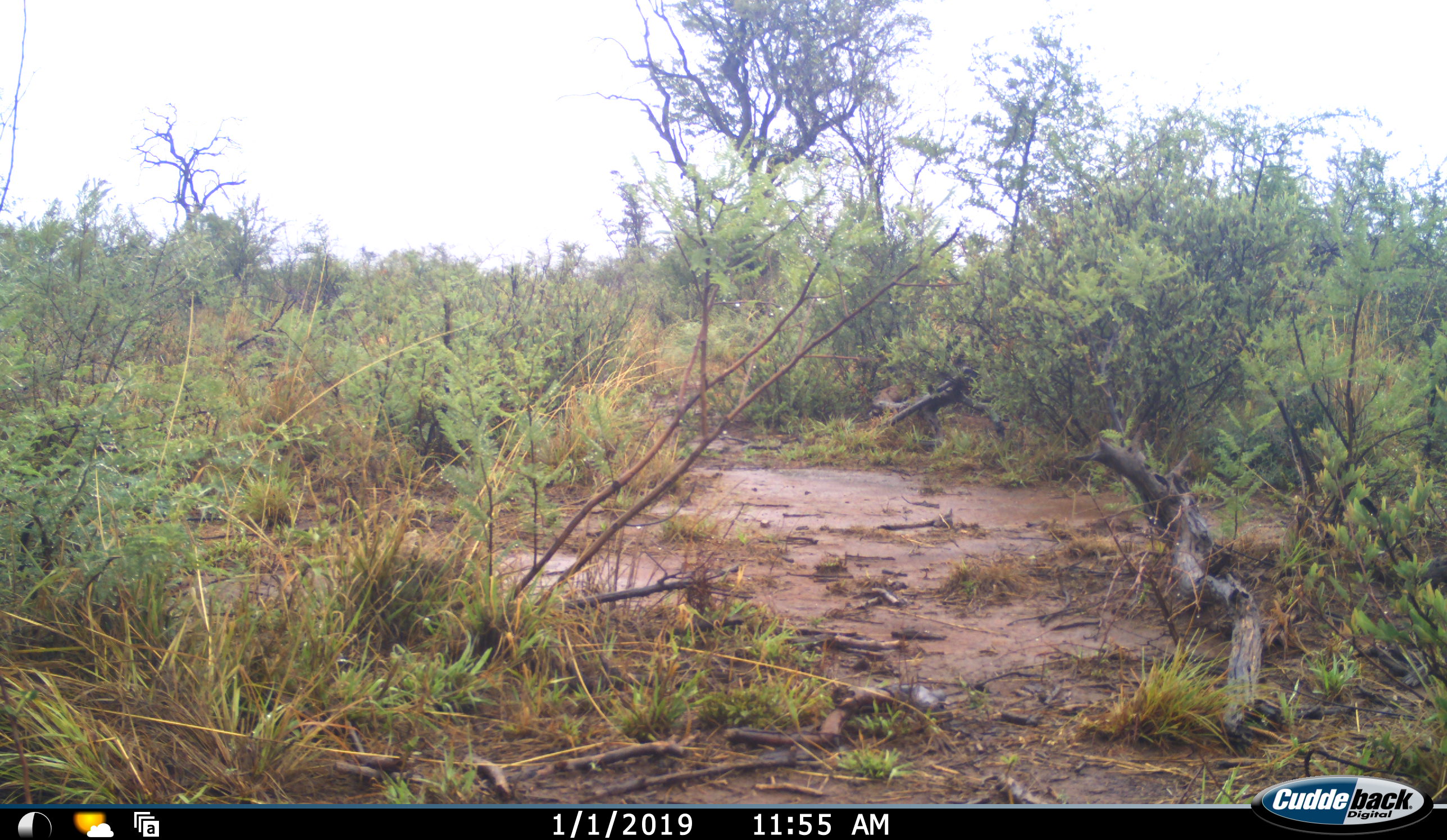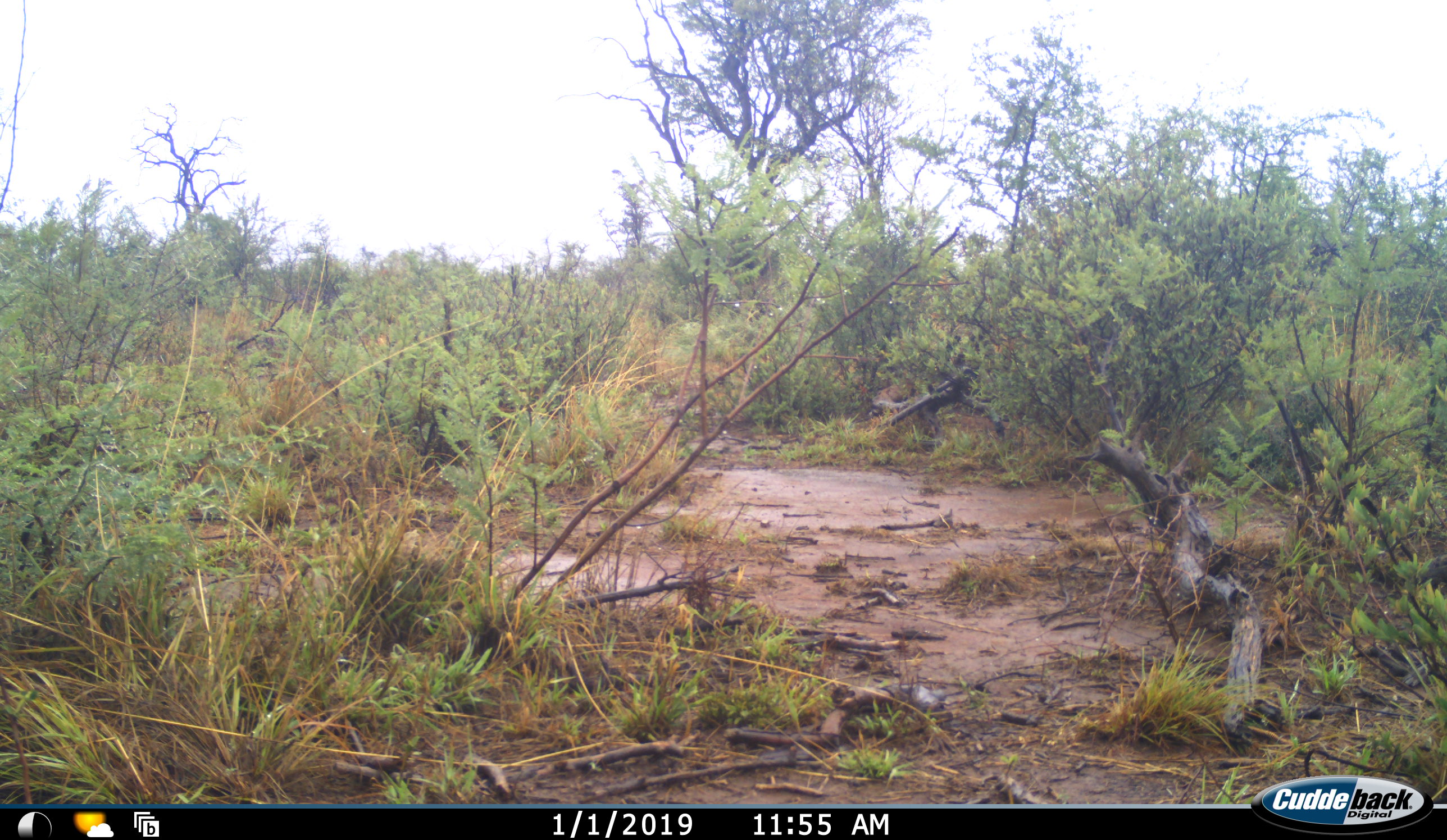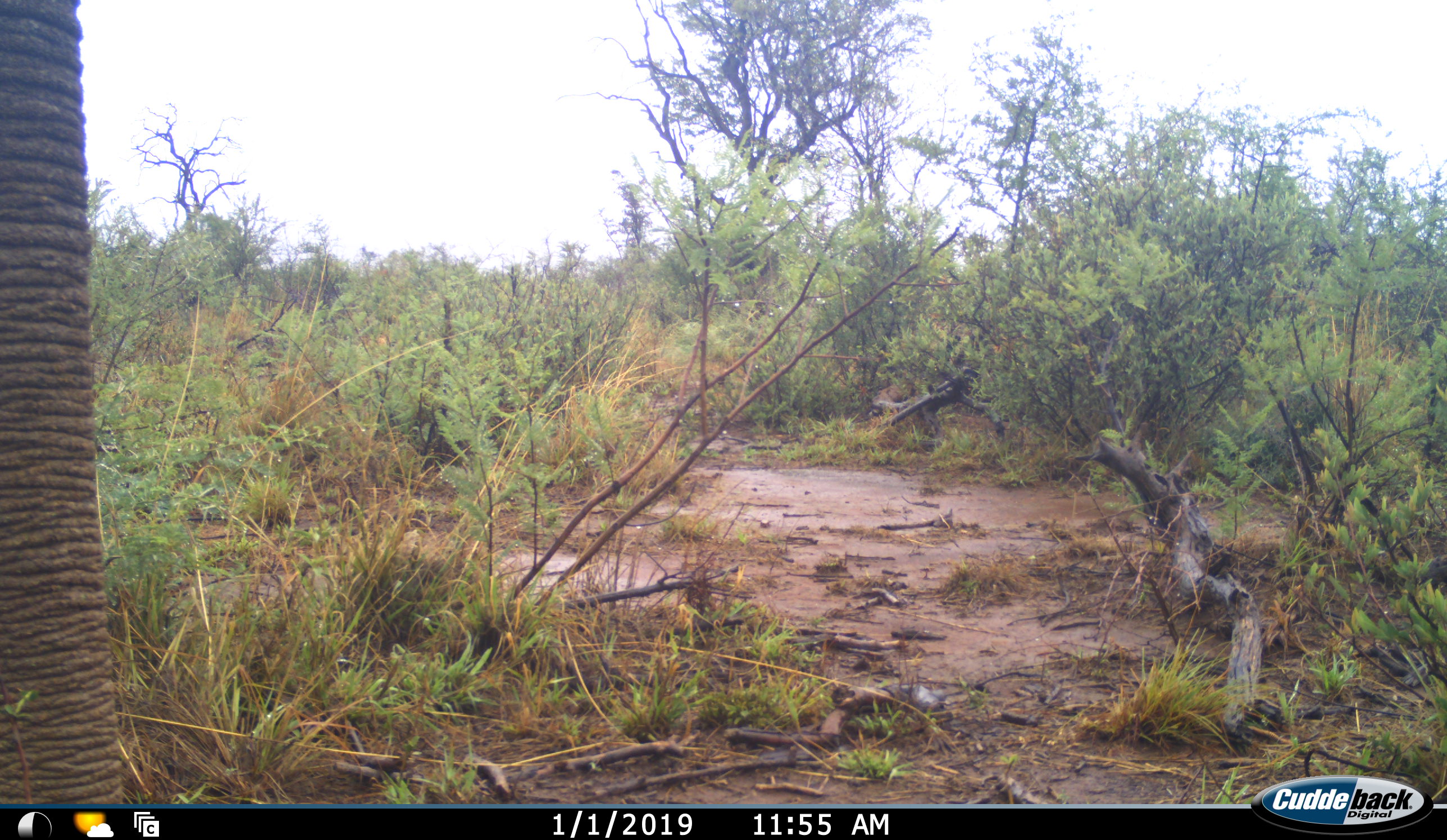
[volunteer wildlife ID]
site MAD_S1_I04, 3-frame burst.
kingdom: Animalia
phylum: Chordata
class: Mammalia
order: Proboscidea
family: Elephantidae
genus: Loxodonta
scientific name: Loxodonta africana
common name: african bush elephant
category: elephant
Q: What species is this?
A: Elephant (african bush elephant) (Loxodonta africana).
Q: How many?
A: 1.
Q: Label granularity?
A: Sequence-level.